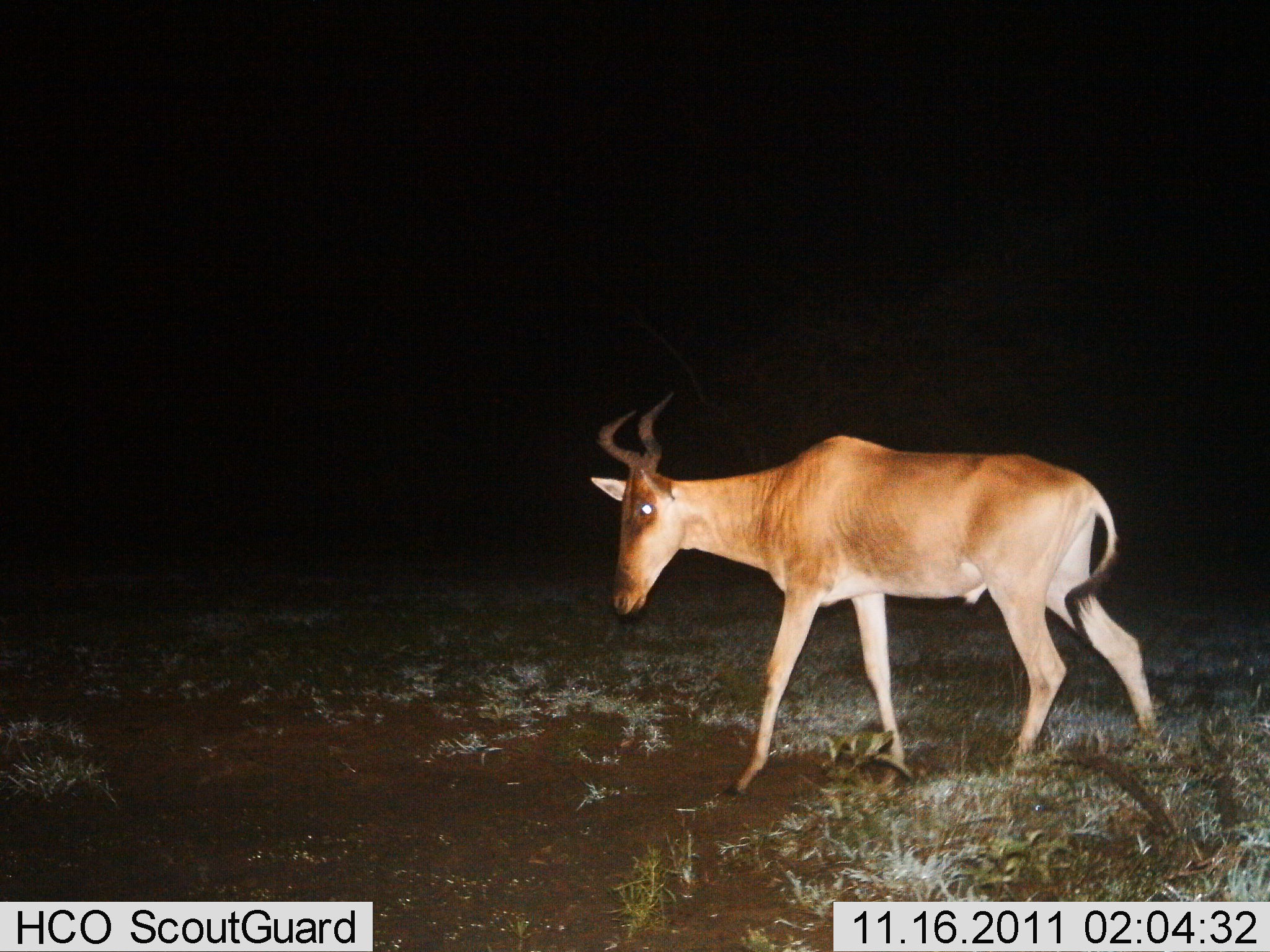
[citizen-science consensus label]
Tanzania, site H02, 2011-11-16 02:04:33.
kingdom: Animalia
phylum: Chordata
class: Mammalia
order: Artiodactyla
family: Bovidae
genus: Alcelaphus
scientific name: Alcelaphus buselaphus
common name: hartebeest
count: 1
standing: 15%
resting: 0%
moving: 85%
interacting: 0%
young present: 0%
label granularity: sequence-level